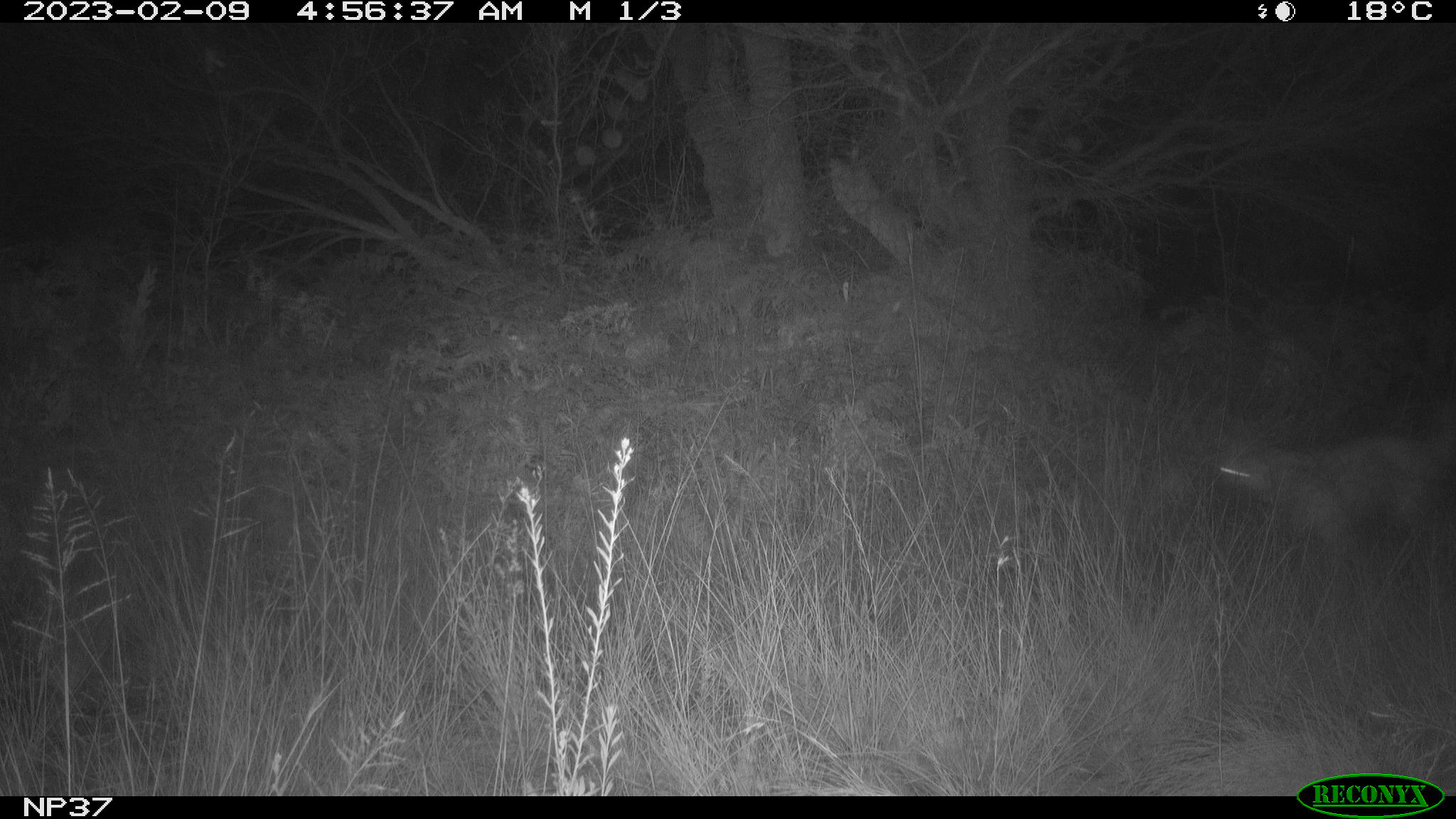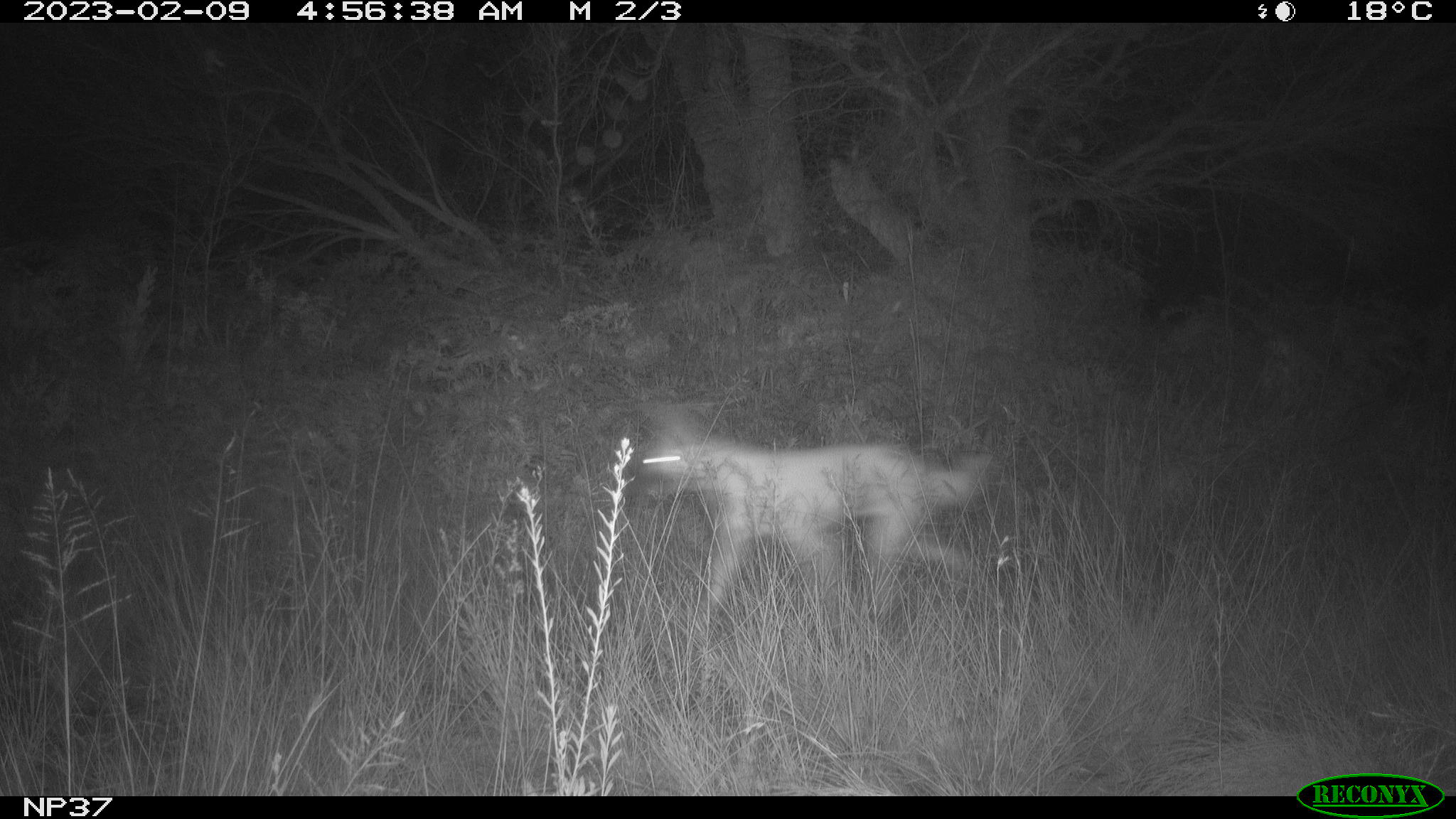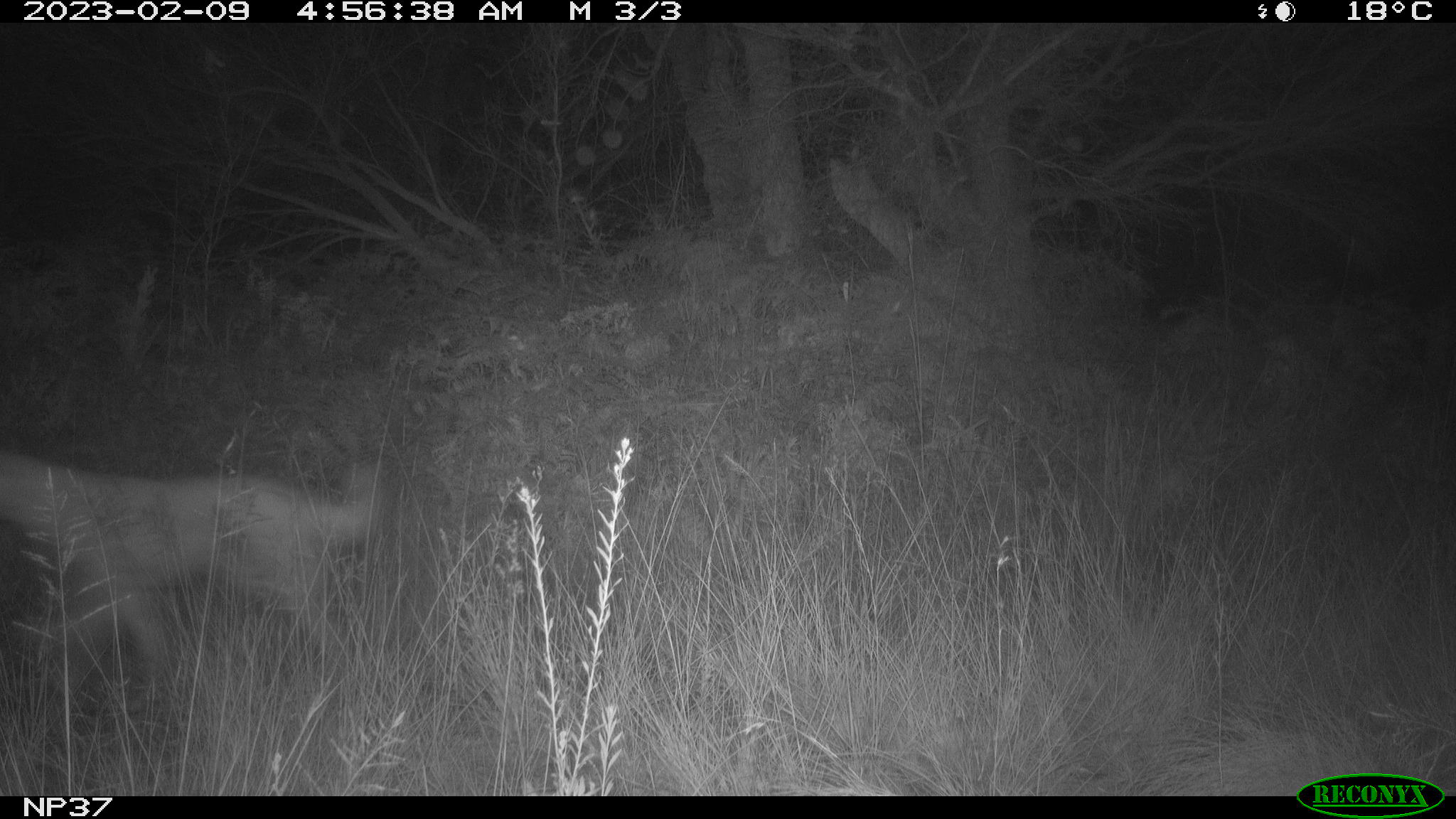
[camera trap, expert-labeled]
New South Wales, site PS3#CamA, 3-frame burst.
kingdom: Animalia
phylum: Chordata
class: Mammalia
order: Carnivora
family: Canidae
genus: Canis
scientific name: Canis familiaris dingo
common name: dingo